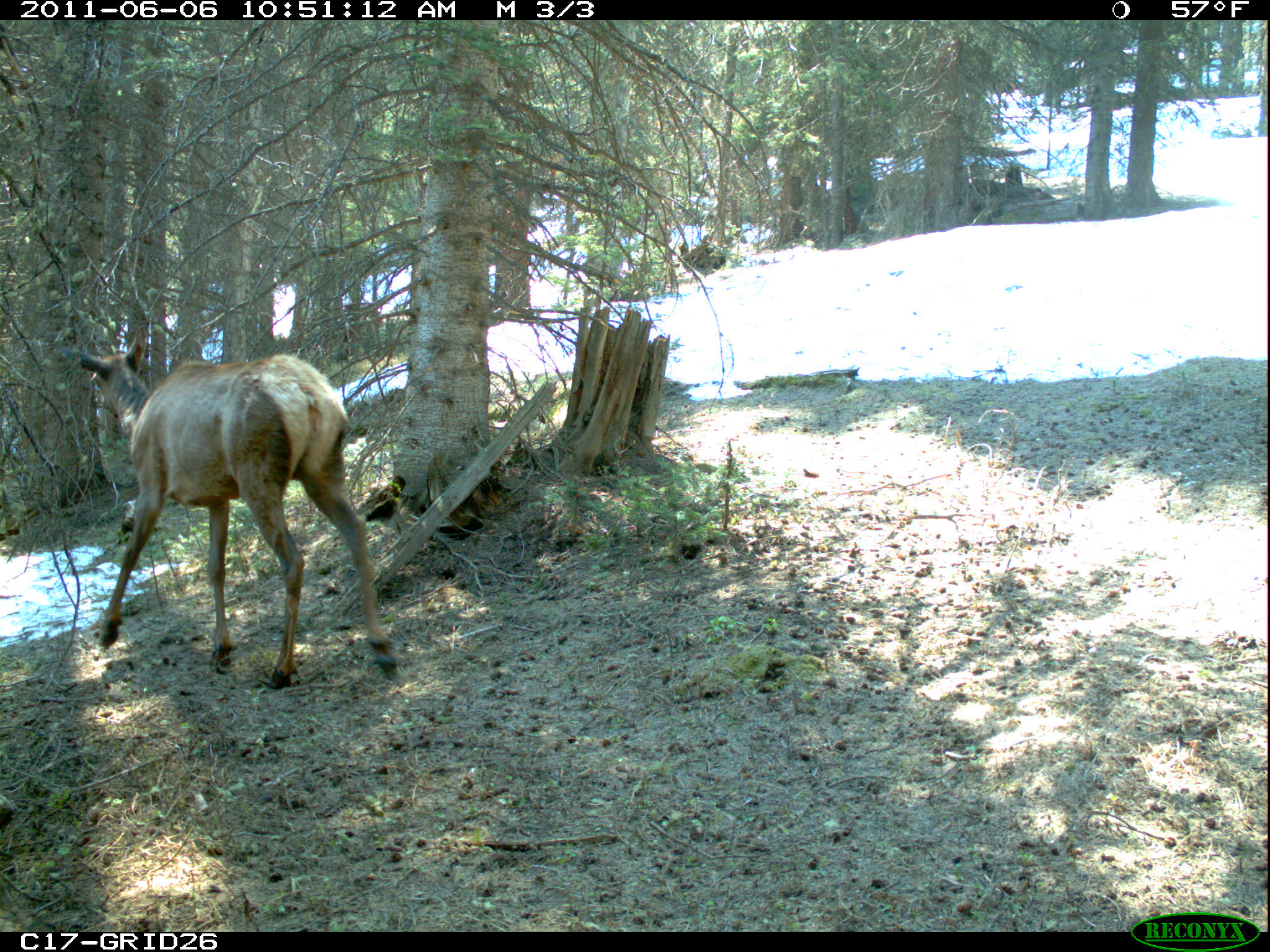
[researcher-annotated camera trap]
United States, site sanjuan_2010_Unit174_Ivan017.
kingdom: Animalia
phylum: Chordata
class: Mammalia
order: Artiodactyla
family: Cervidae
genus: Cervus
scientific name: Cervus elaphus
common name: red deer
Cervus elaphus (red deer).